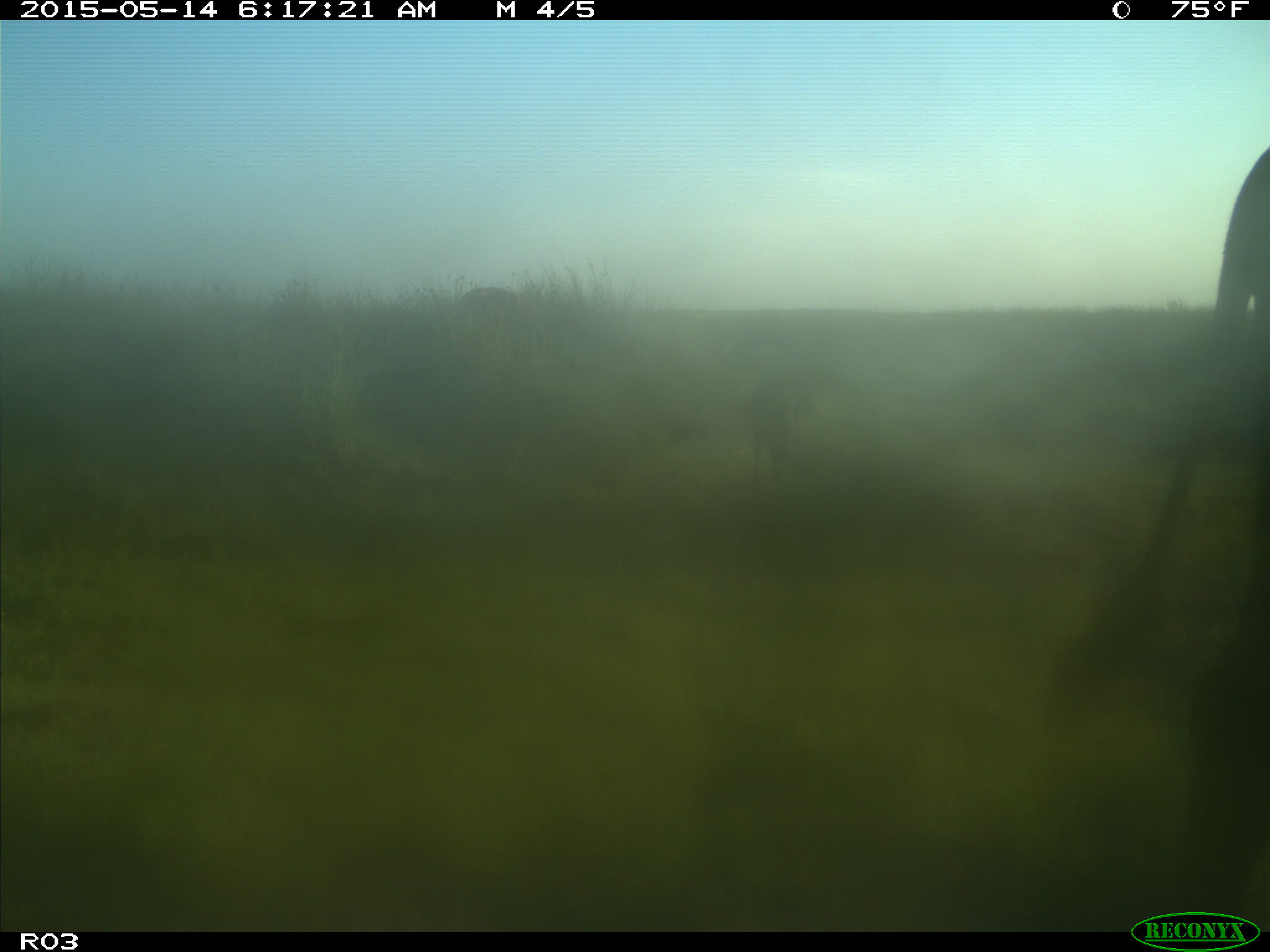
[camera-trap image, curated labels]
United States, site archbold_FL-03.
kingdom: Animalia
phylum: Chordata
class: Mammalia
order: Artiodactyla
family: Bovidae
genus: Bos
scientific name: Bos taurus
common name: domestic cow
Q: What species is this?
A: Bos taurus (domestic cow).